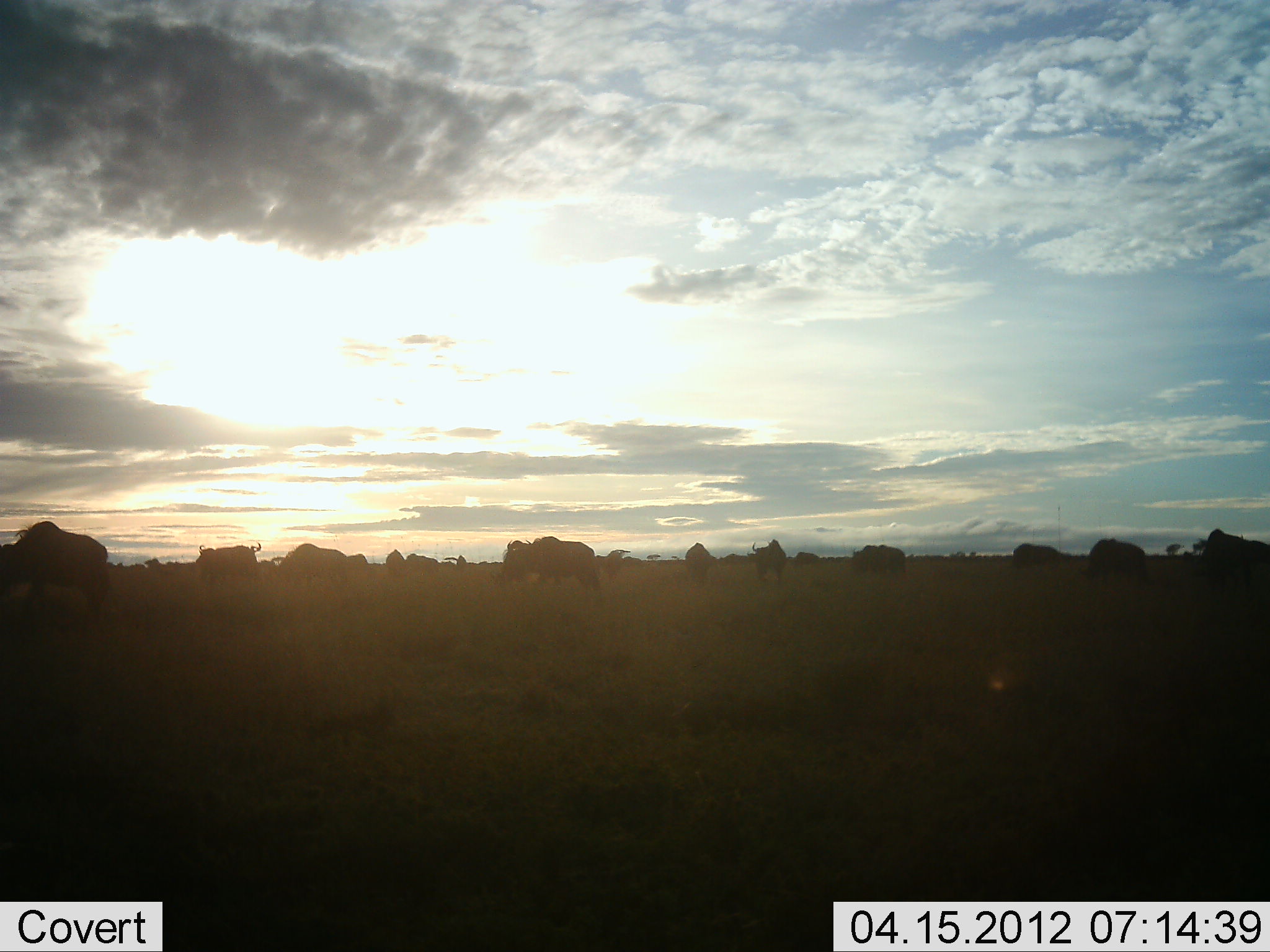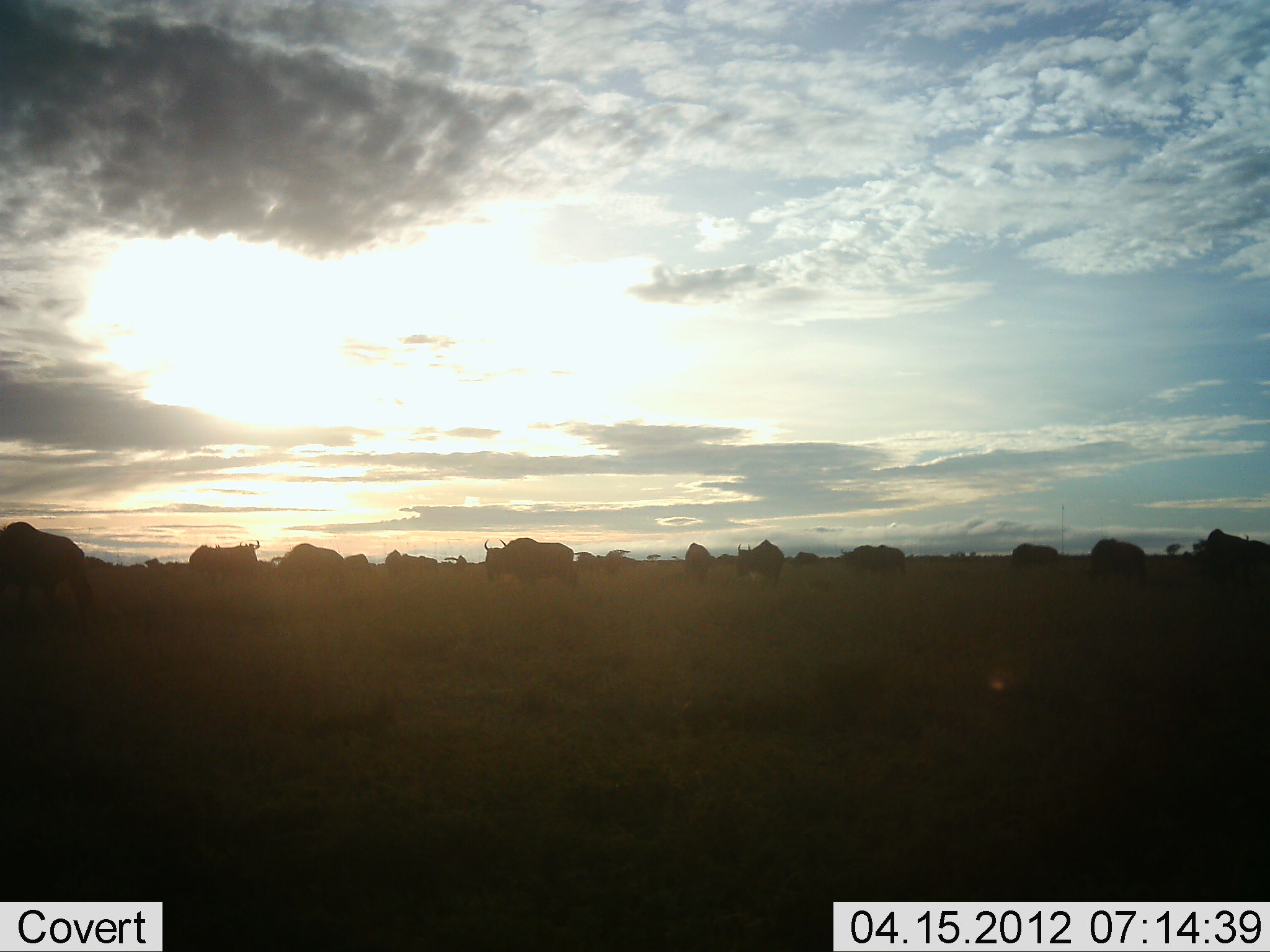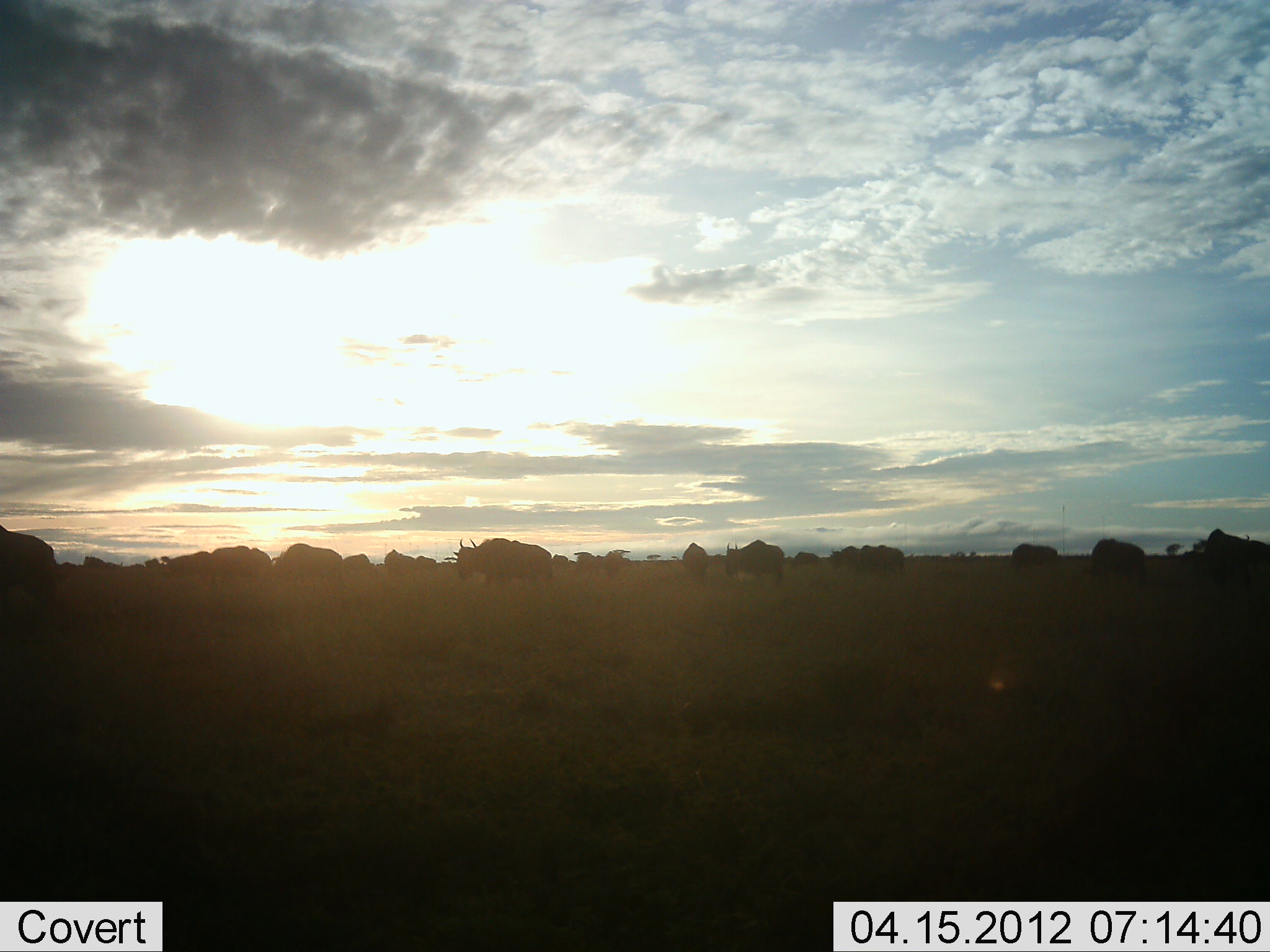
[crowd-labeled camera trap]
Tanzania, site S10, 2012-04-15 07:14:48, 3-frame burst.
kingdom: Animalia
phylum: Chordata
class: Mammalia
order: Artiodactyla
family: Bovidae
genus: Connochaetes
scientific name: Connochaetes taurinus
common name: blue wildebeest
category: wildebeest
Wildebeest (blue wildebeest) (Connochaetes taurinus), count 11-50. Behavior (volunteer vote fractions): standing 42%, resting 8%, moving 81%, interacting 4%. Young present (vote fraction): 0%. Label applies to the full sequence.